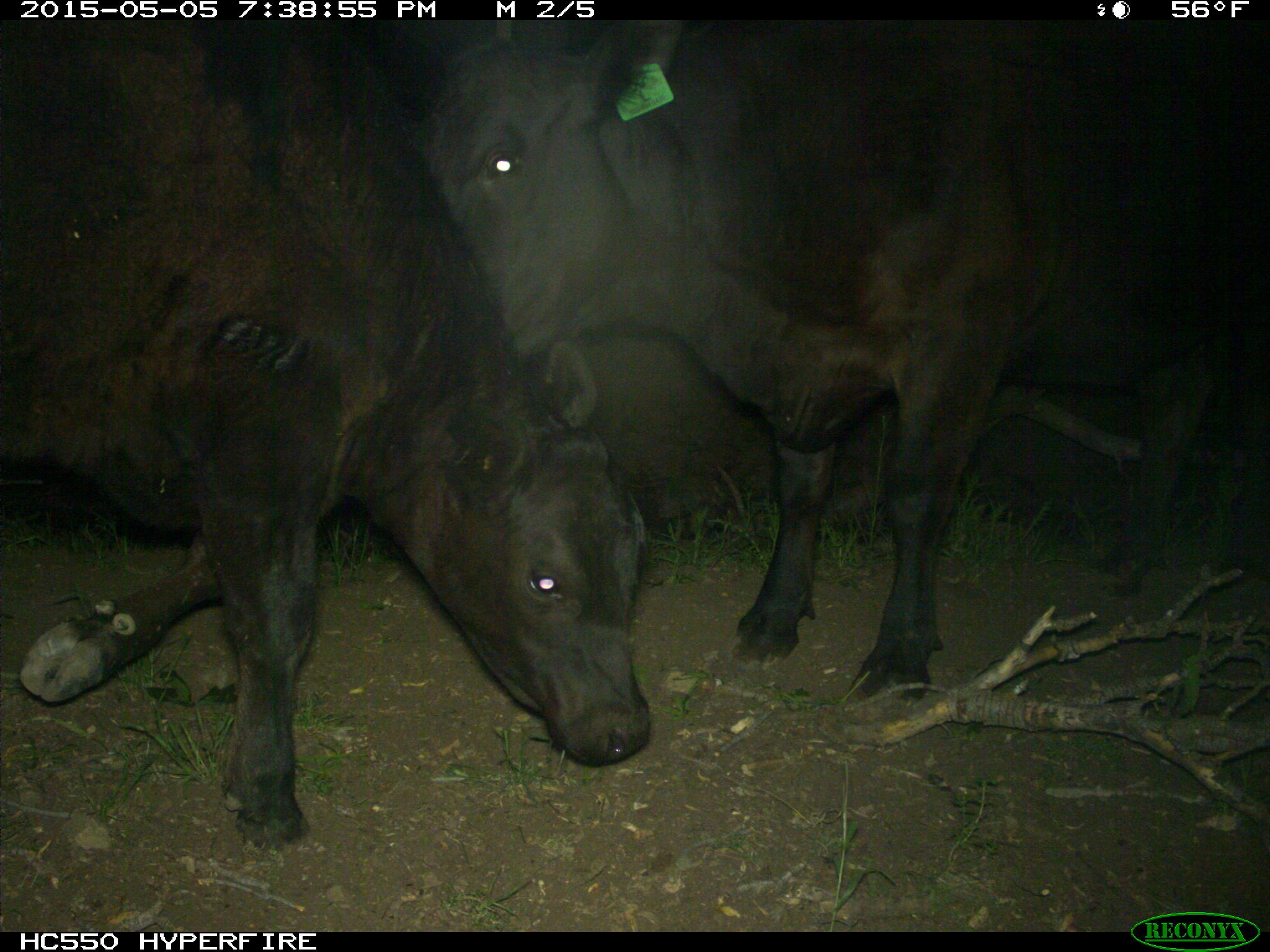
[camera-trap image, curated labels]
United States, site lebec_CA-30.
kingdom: Animalia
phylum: Chordata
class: Mammalia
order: Artiodactyla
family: Bovidae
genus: Bos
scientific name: Bos taurus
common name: domestic cow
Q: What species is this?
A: Bos taurus (domestic cow).